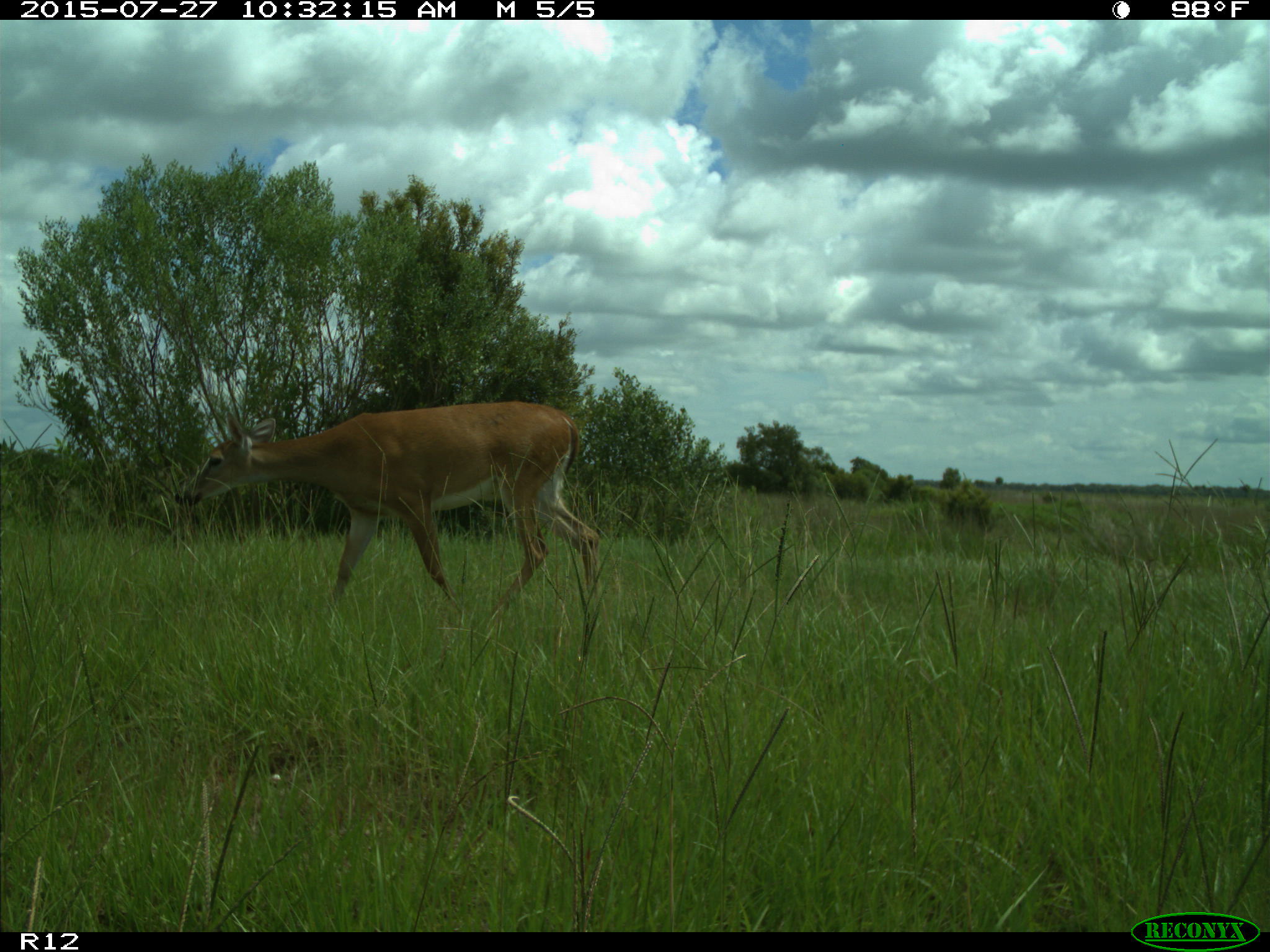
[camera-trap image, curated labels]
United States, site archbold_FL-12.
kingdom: Animalia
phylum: Chordata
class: Mammalia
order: Artiodactyla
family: Cervidae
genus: Odocoileus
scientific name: Odocoileus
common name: deer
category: unidentified deer